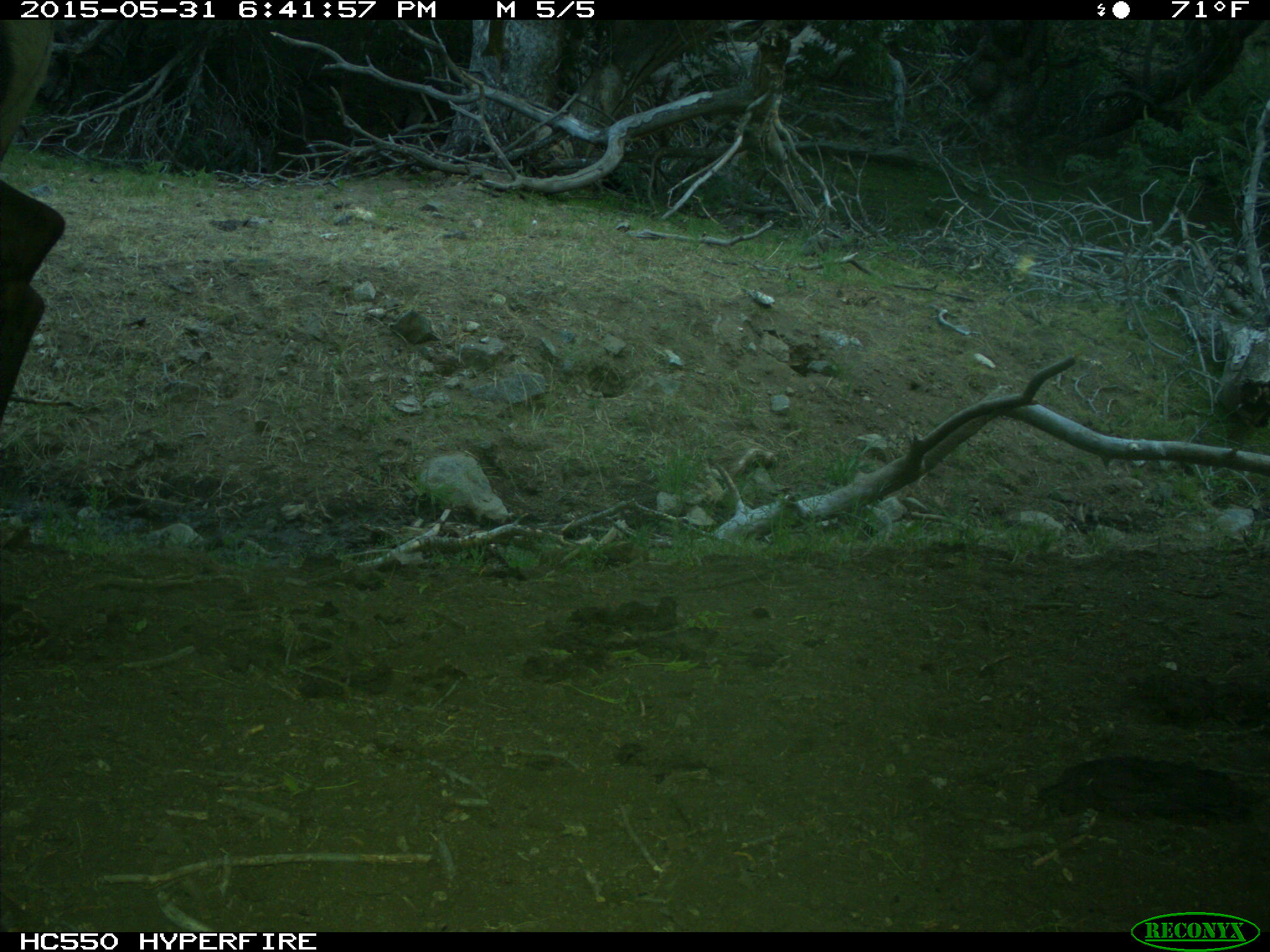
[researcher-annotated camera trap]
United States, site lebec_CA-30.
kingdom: Animalia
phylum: Chordata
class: Mammalia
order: Artiodactyla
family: Cervidae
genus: Cervus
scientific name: Cervus canadensis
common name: elk